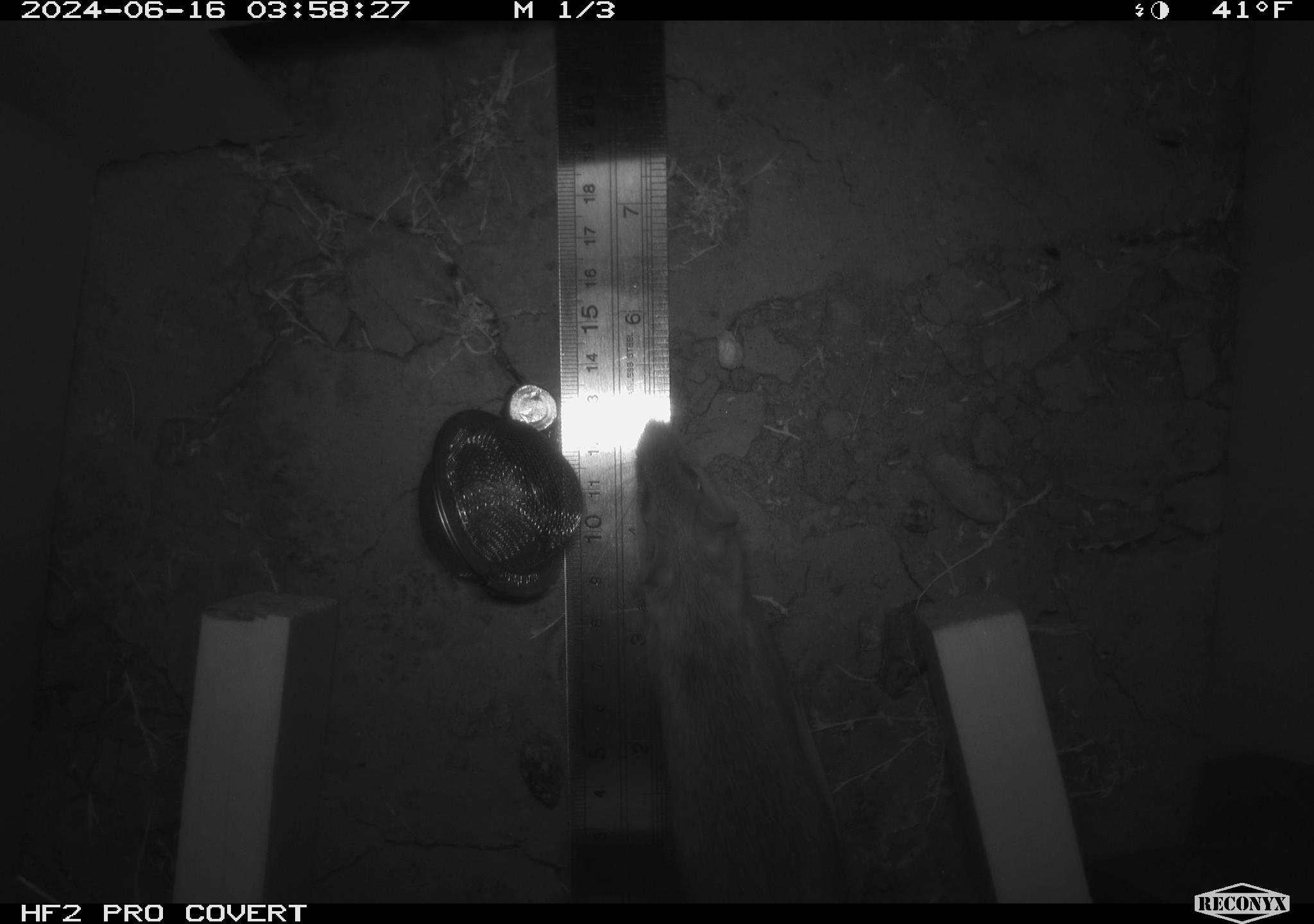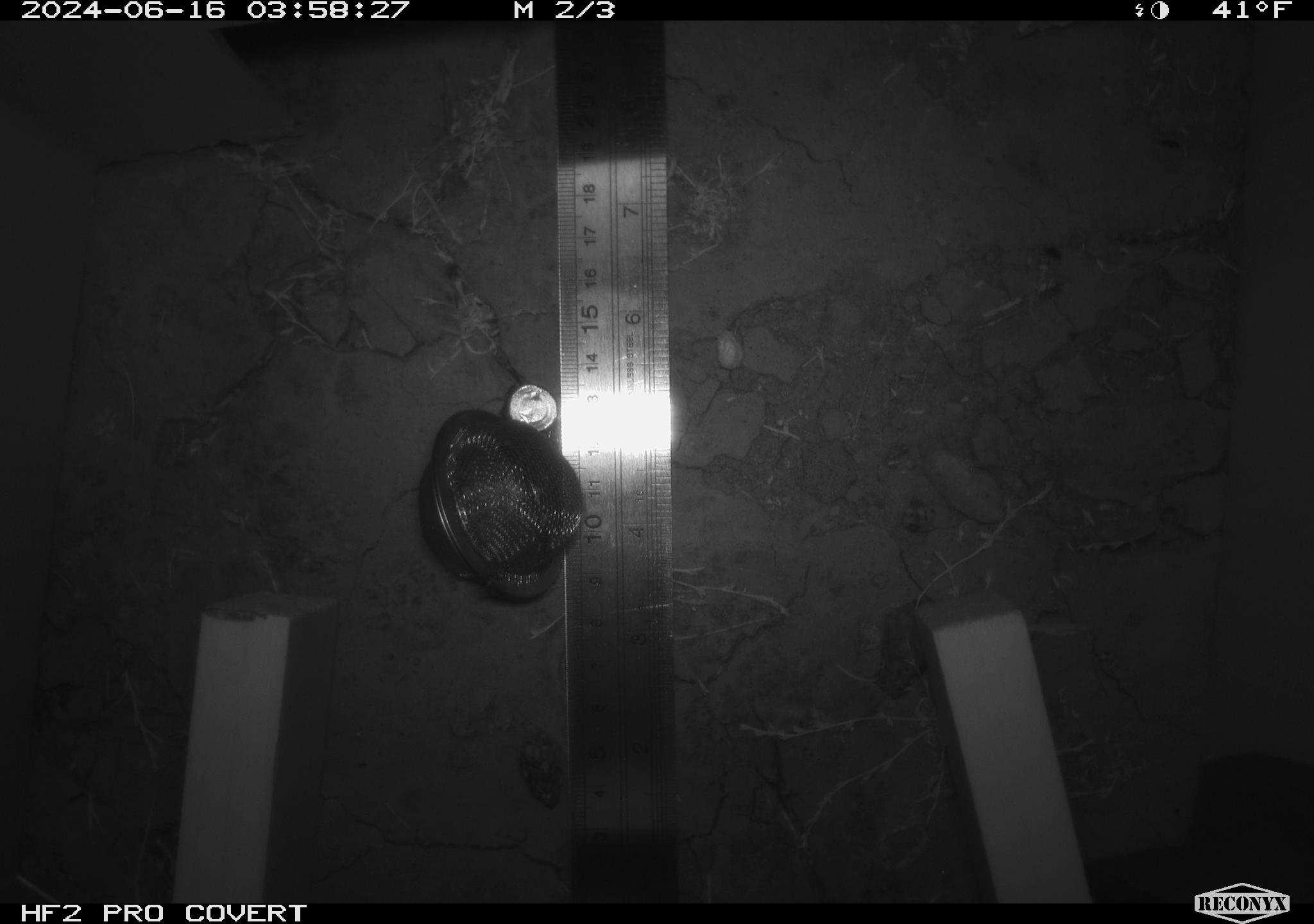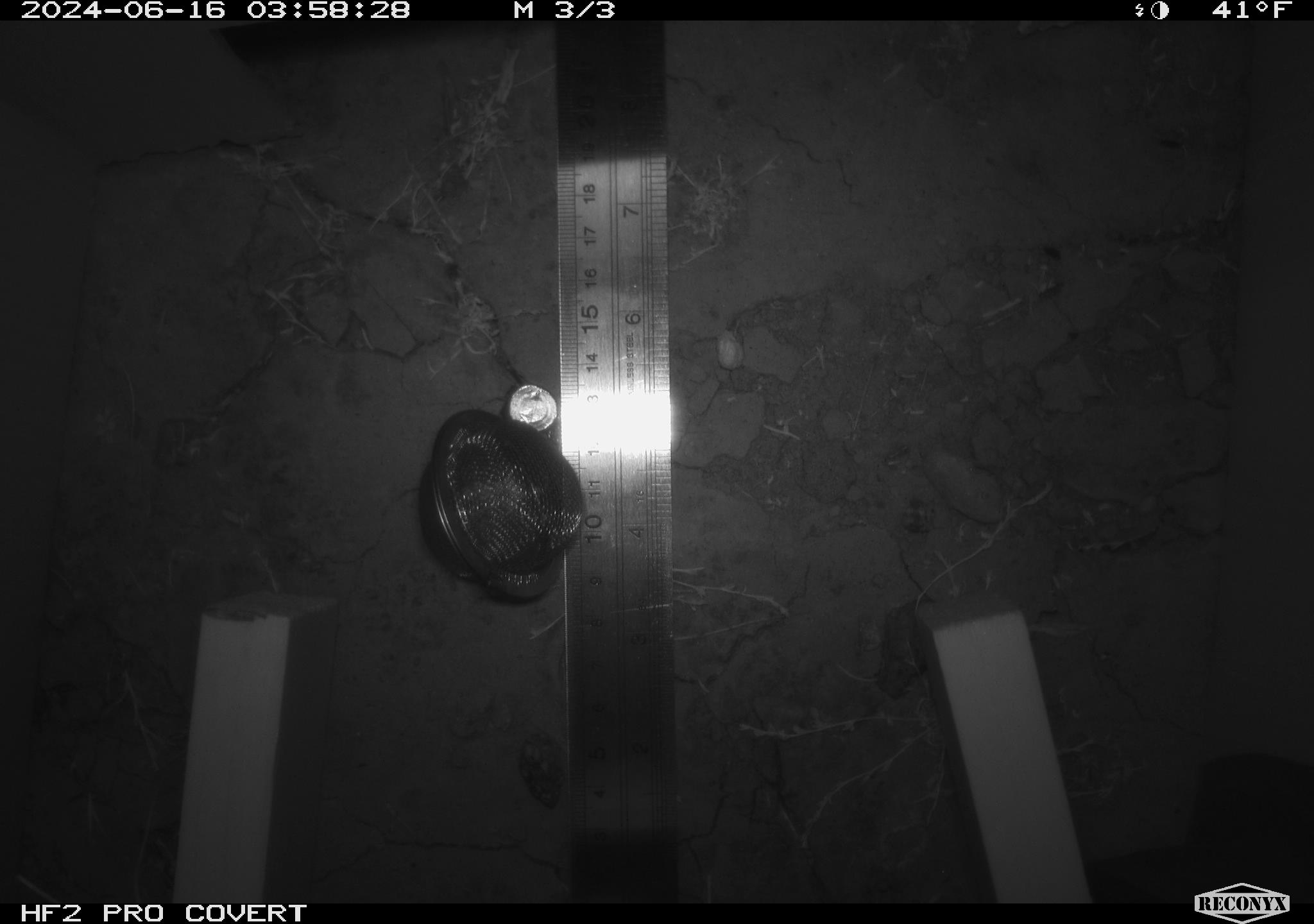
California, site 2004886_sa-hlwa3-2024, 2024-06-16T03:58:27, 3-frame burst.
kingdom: Animalia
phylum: Chordata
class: Mammalia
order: Rodentia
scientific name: Rodentia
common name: mouse species